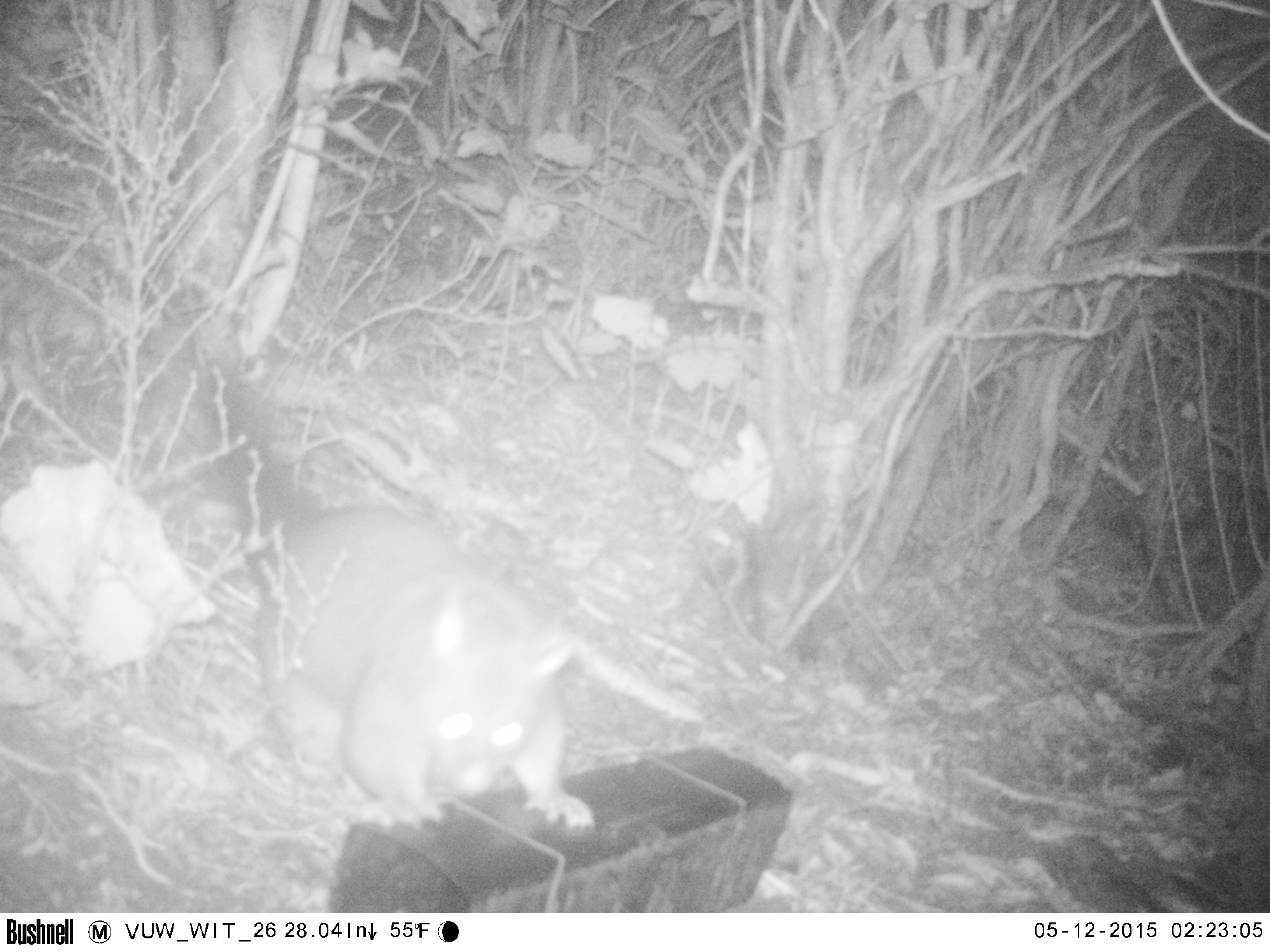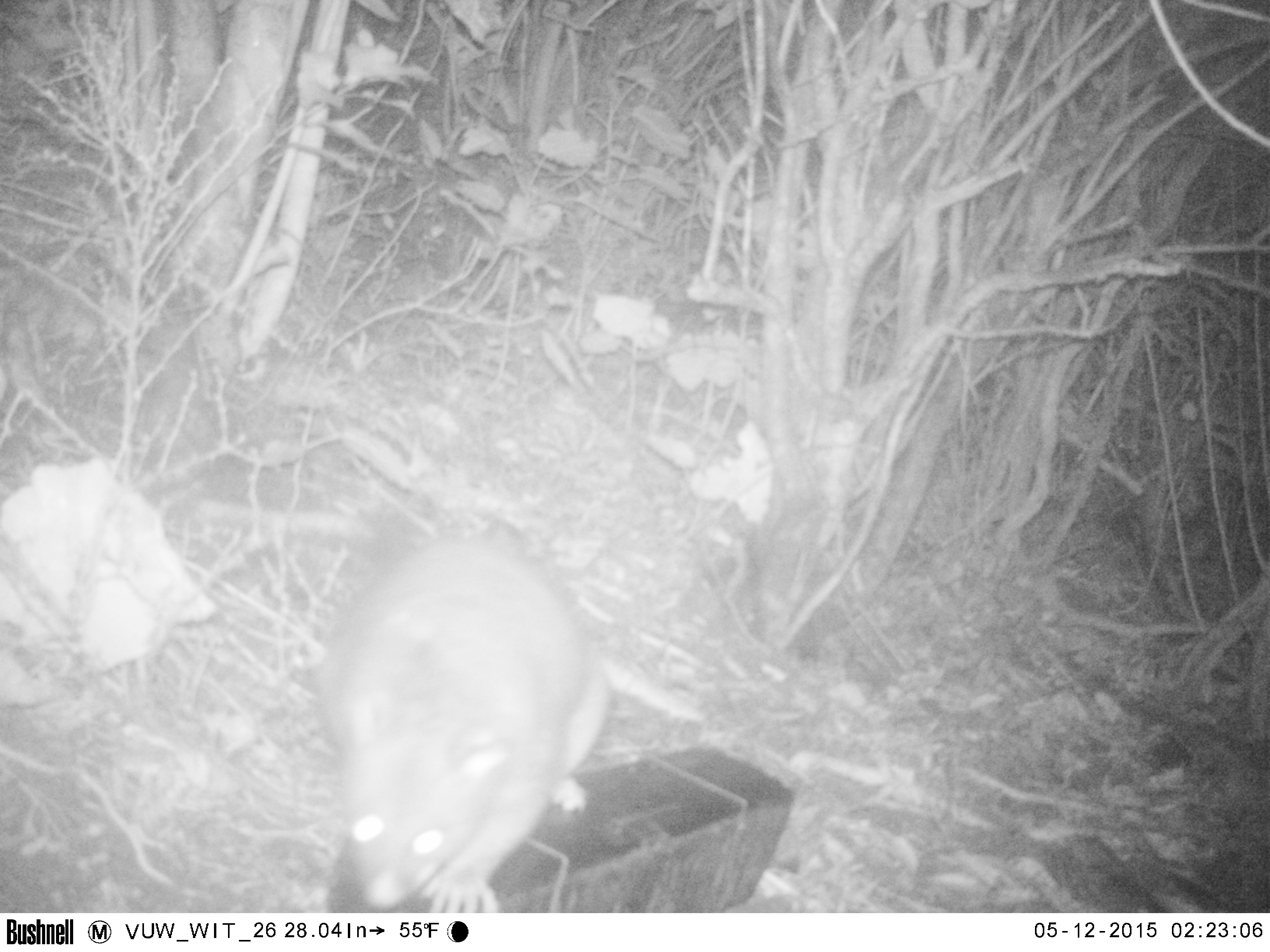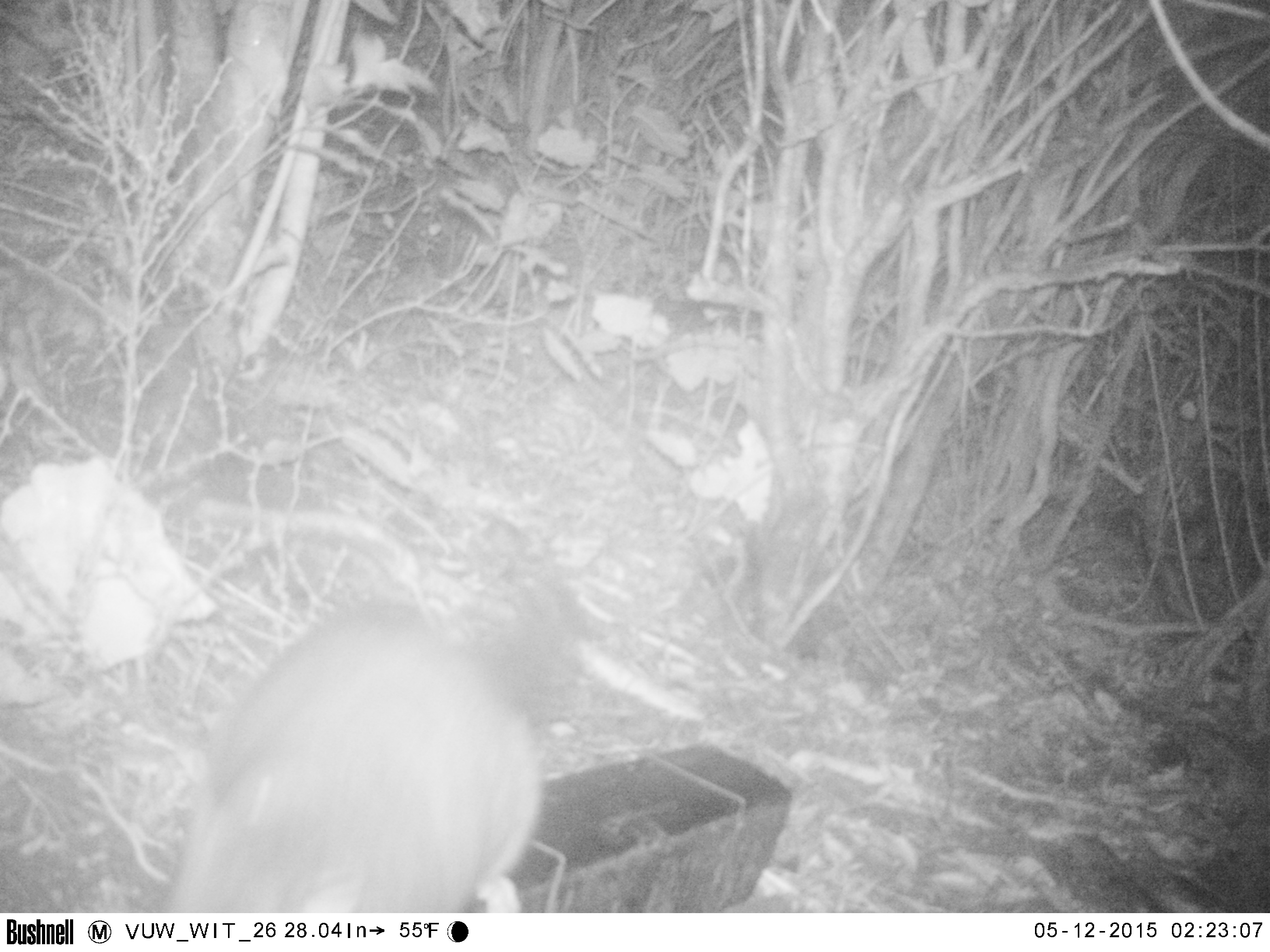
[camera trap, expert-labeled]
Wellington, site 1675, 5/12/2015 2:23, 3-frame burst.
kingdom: Animalia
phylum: Chordata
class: Mammalia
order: Didelphimorphia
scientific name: Didelphimorphia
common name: possum